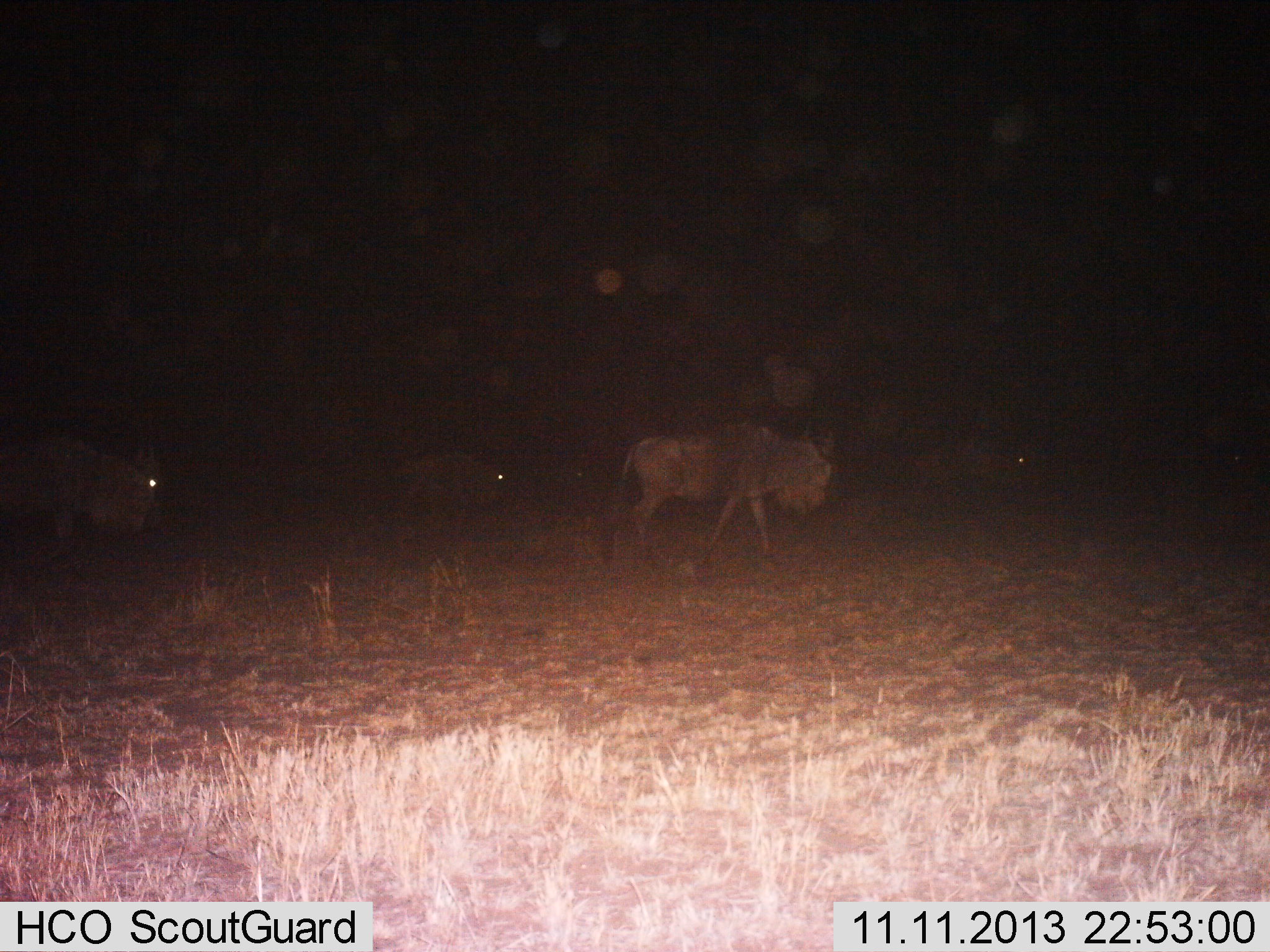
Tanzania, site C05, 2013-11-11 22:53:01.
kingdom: Animalia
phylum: Chordata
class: Mammalia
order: Artiodactyla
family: Bovidae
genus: Connochaetes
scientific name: Connochaetes taurinus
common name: blue wildebeest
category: wildebeest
Wildebeest (blue wildebeest) (Connochaetes taurinus), count 4. Behavior (volunteer vote fractions): standing 10%, resting 0%, moving 90%, interacting 0%. Young present (vote fraction): 0%. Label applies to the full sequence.